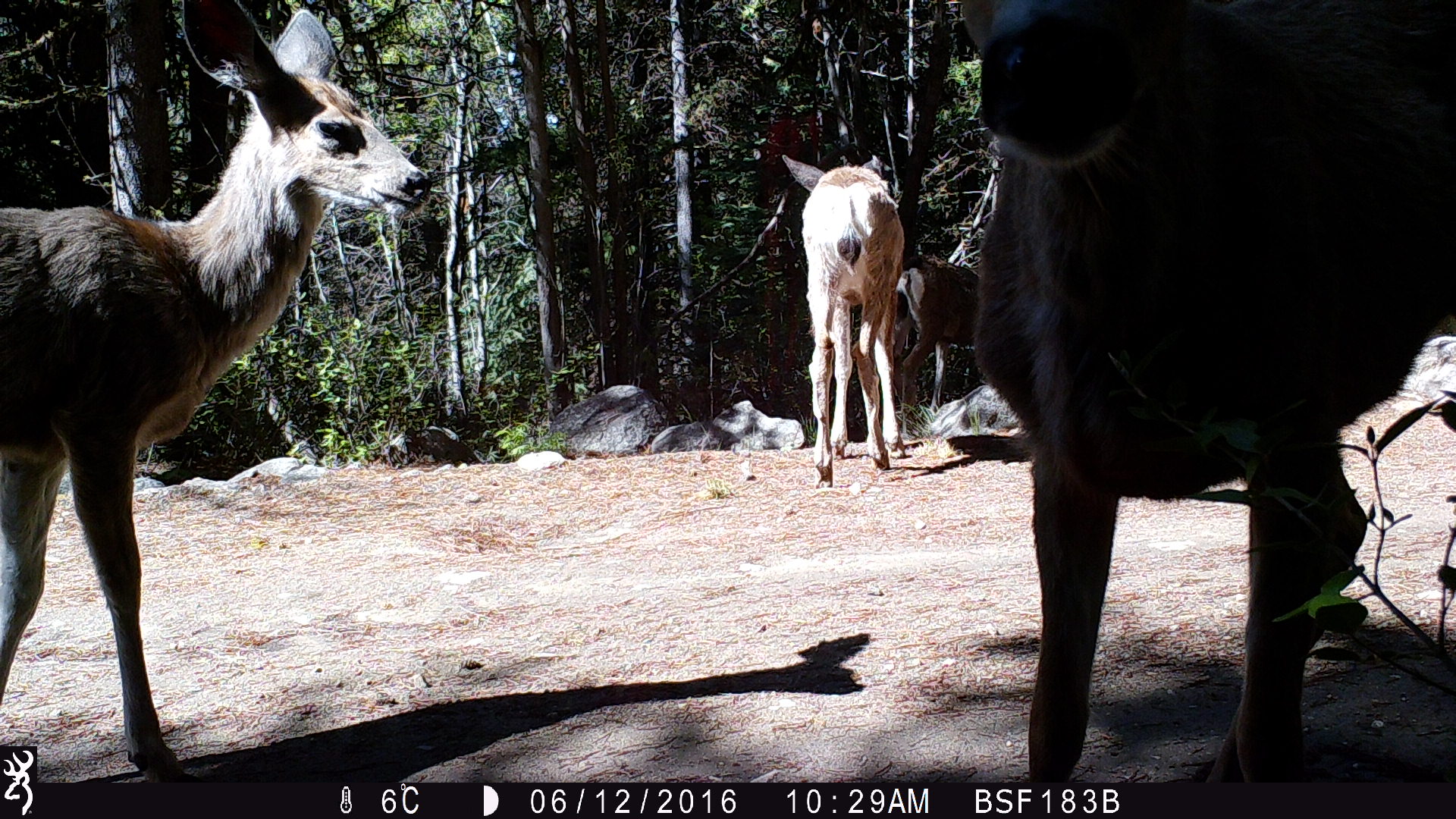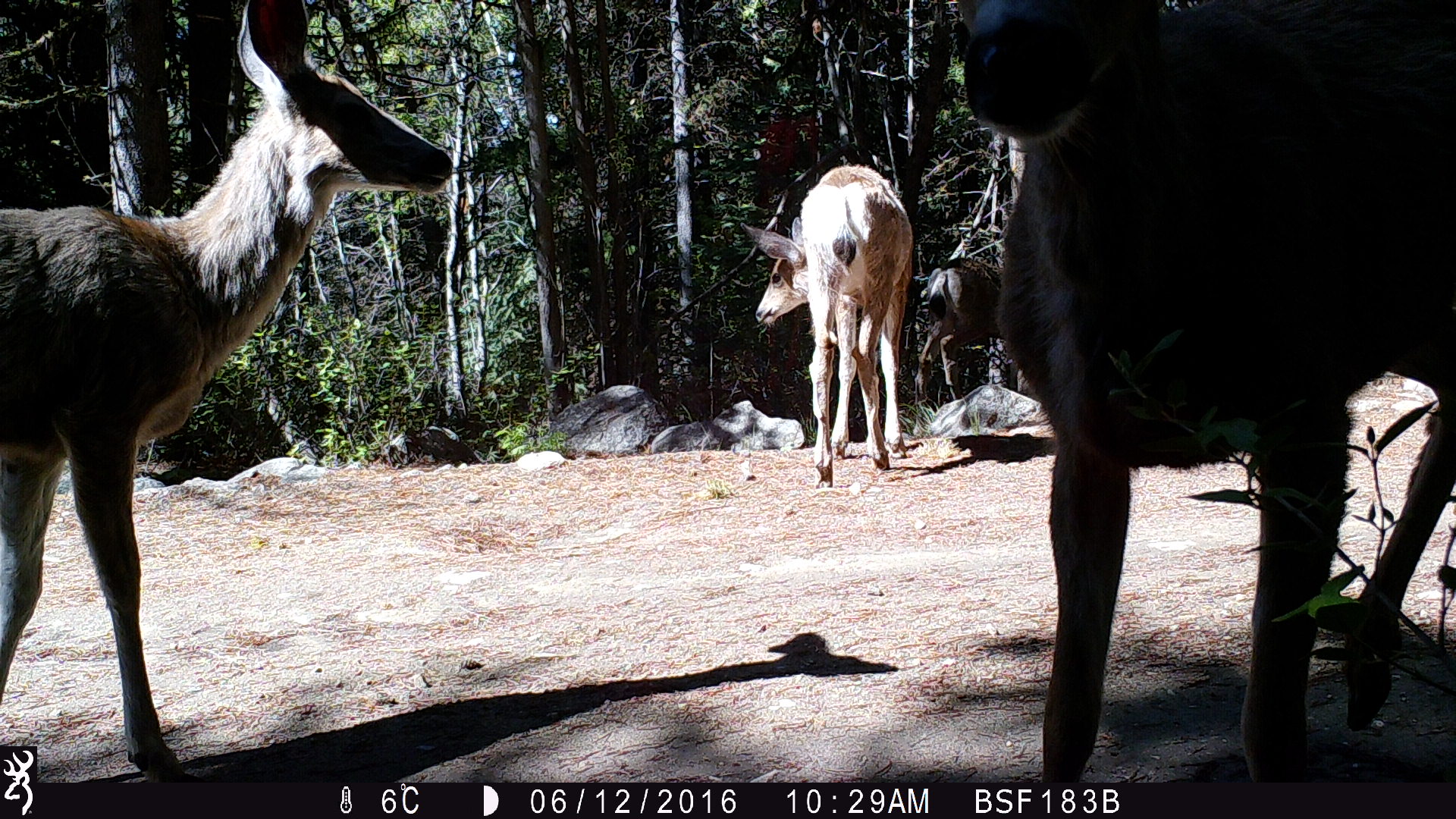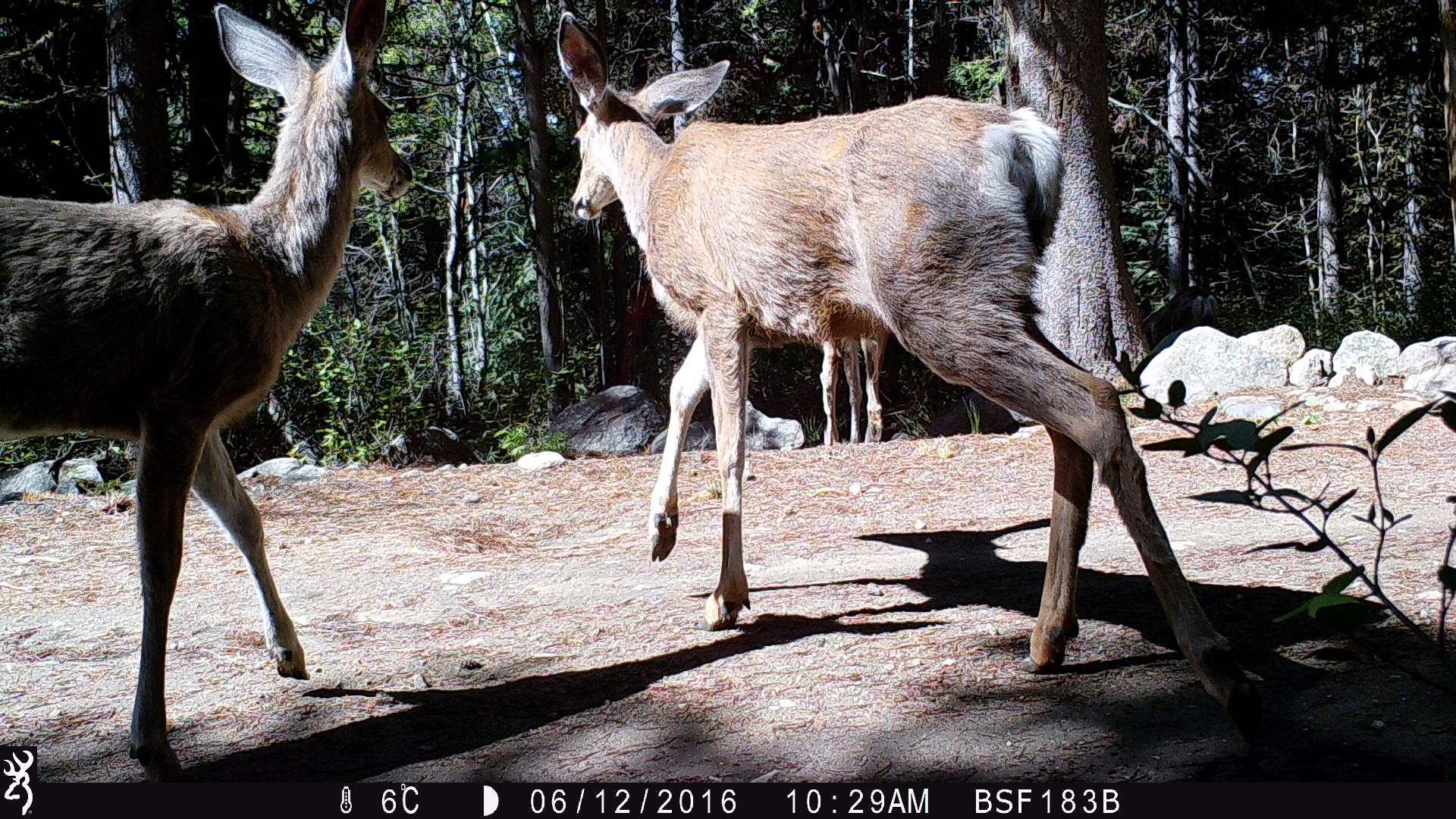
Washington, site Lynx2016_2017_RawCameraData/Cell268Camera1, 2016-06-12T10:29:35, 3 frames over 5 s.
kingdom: Animalia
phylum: Chordata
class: Mammalia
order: Artiodactyla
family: Cervidae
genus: Odocoileus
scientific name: Odocoileus hemionus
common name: mule deer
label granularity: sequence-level